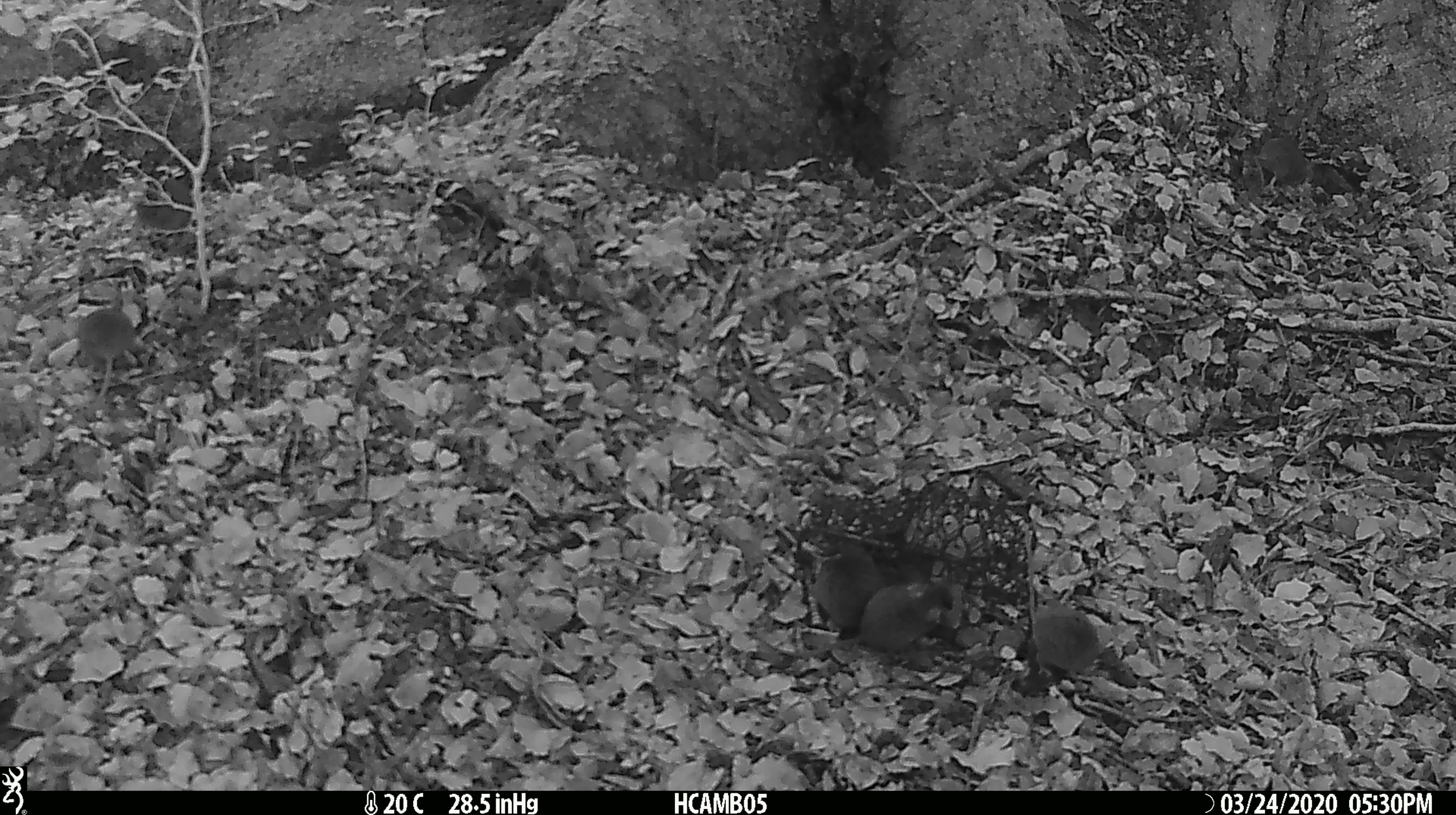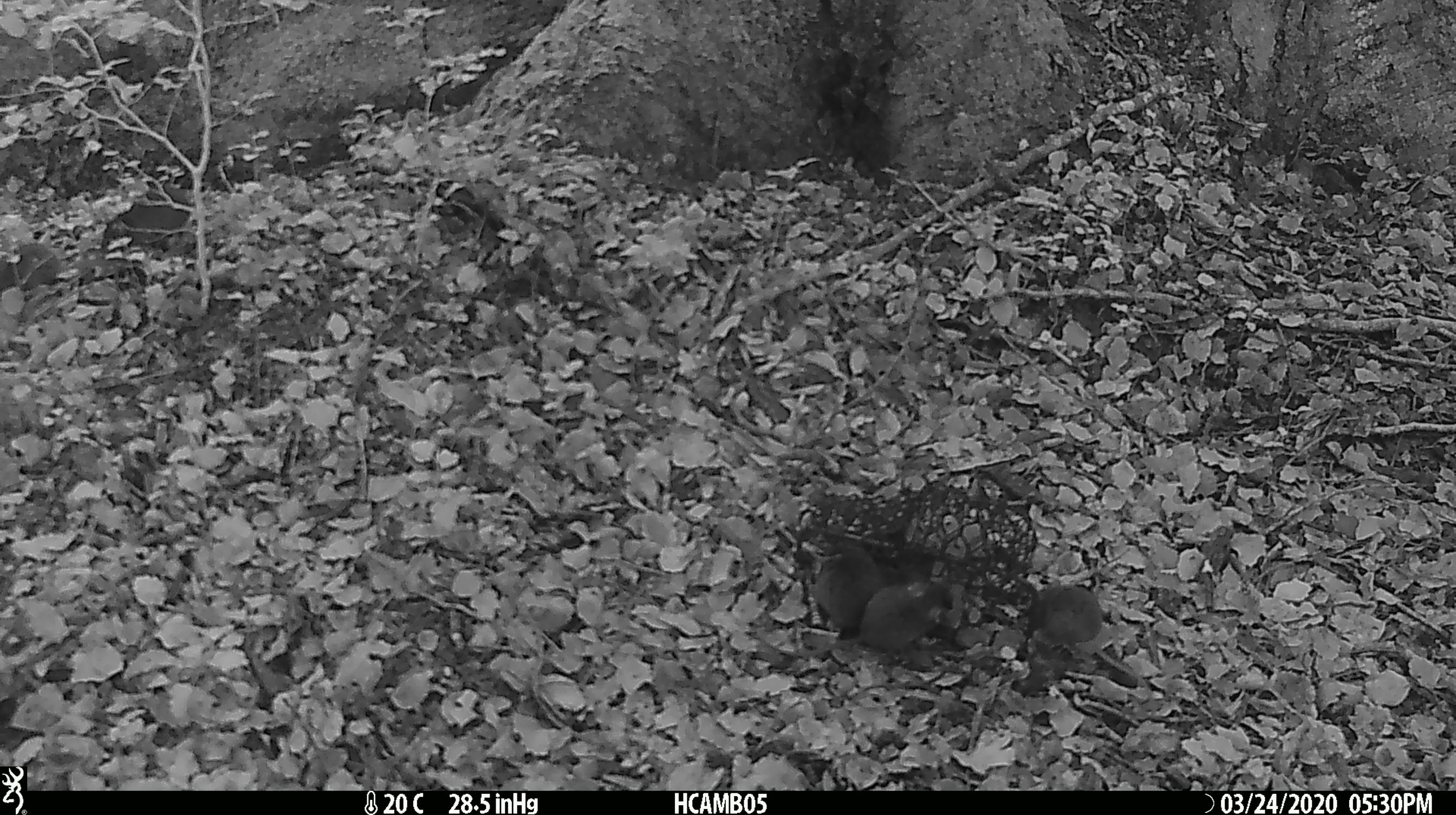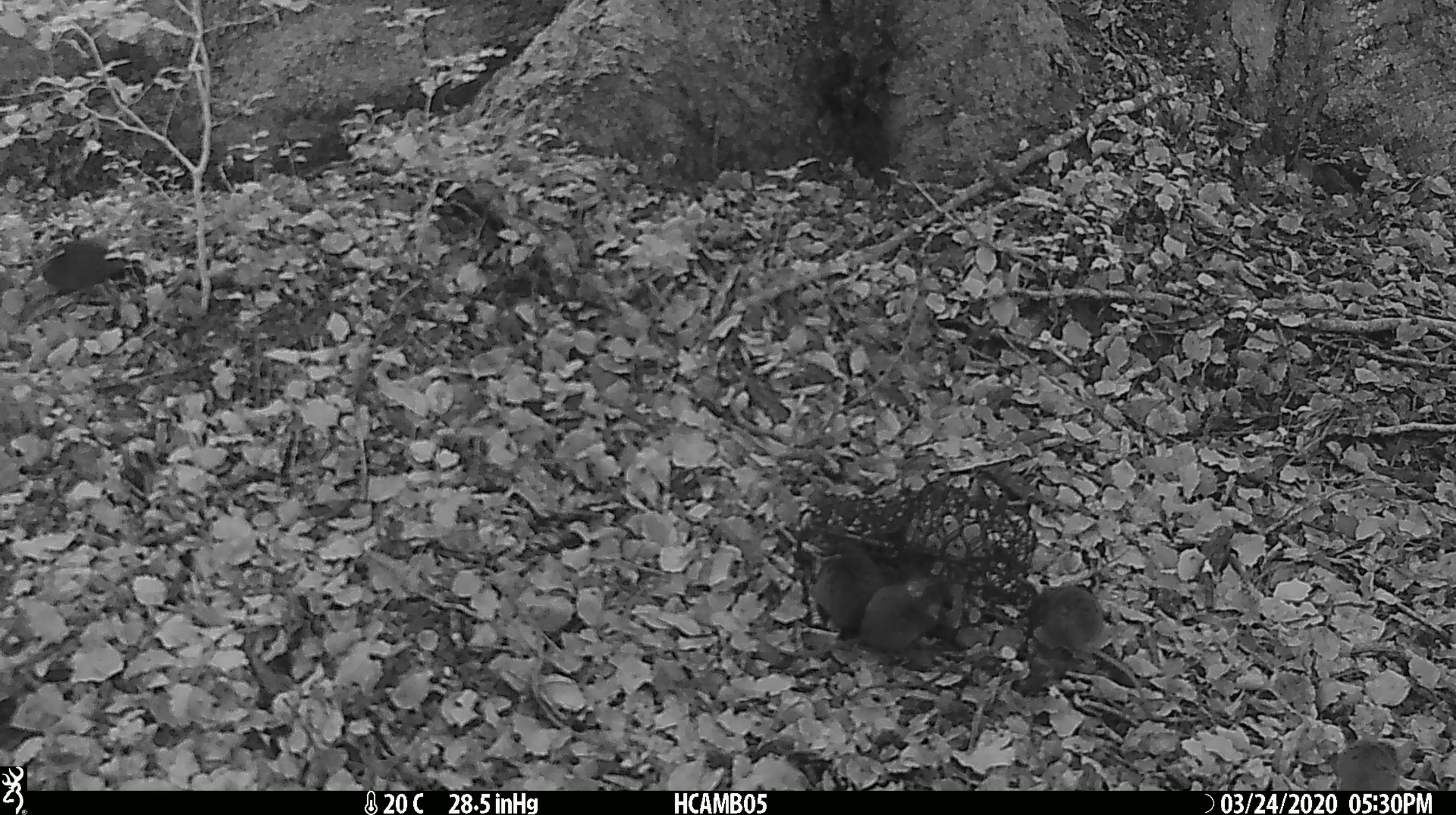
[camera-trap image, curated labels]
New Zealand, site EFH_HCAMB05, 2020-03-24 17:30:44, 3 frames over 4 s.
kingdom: Animalia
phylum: Chordata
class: Mammalia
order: Rodentia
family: Muridae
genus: Mus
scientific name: Mus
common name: mouse